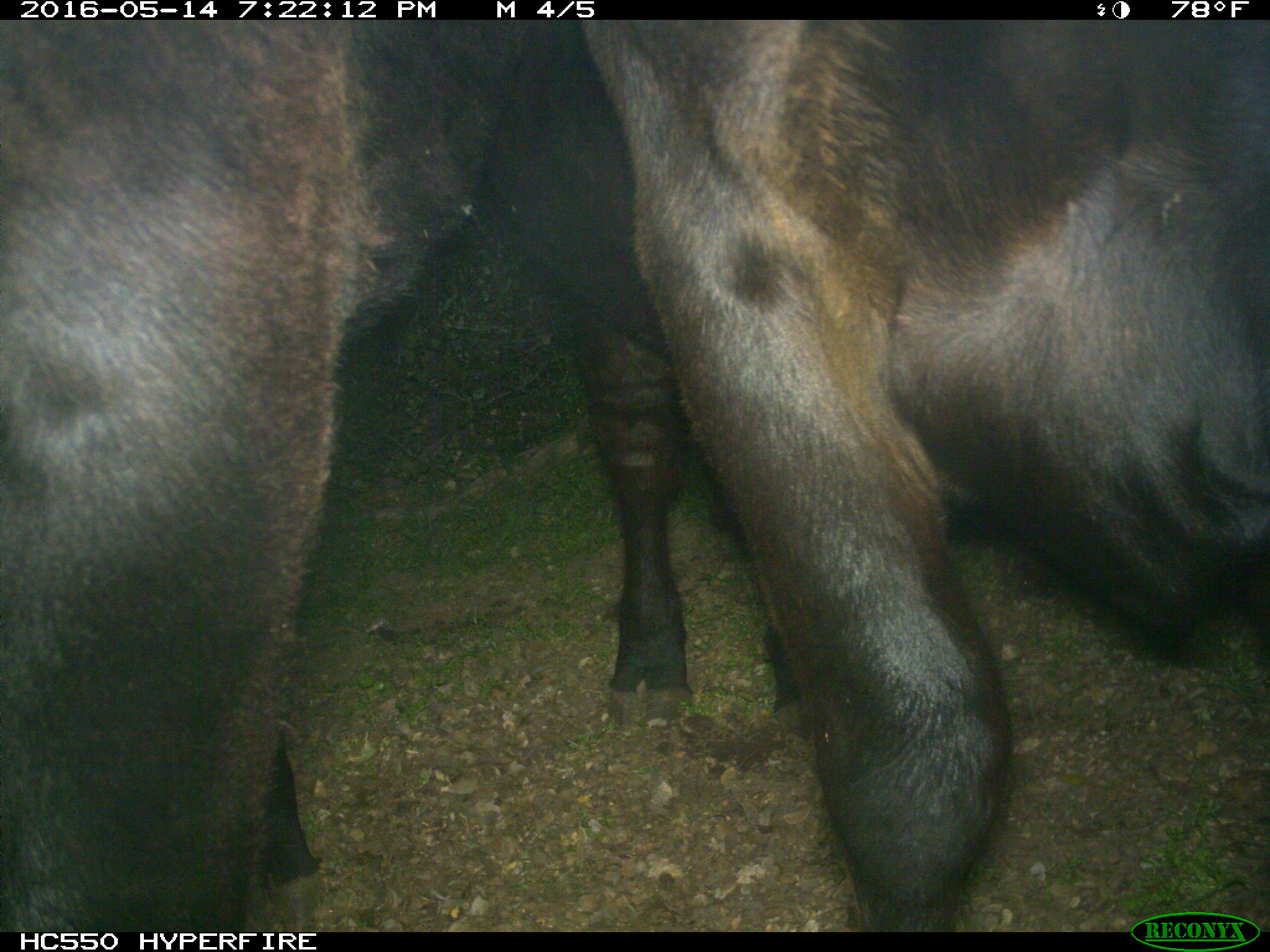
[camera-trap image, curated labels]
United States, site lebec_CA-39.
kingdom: Animalia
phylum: Chordata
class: Mammalia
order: Artiodactyla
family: Bovidae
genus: Bos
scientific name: Bos taurus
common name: domestic cow